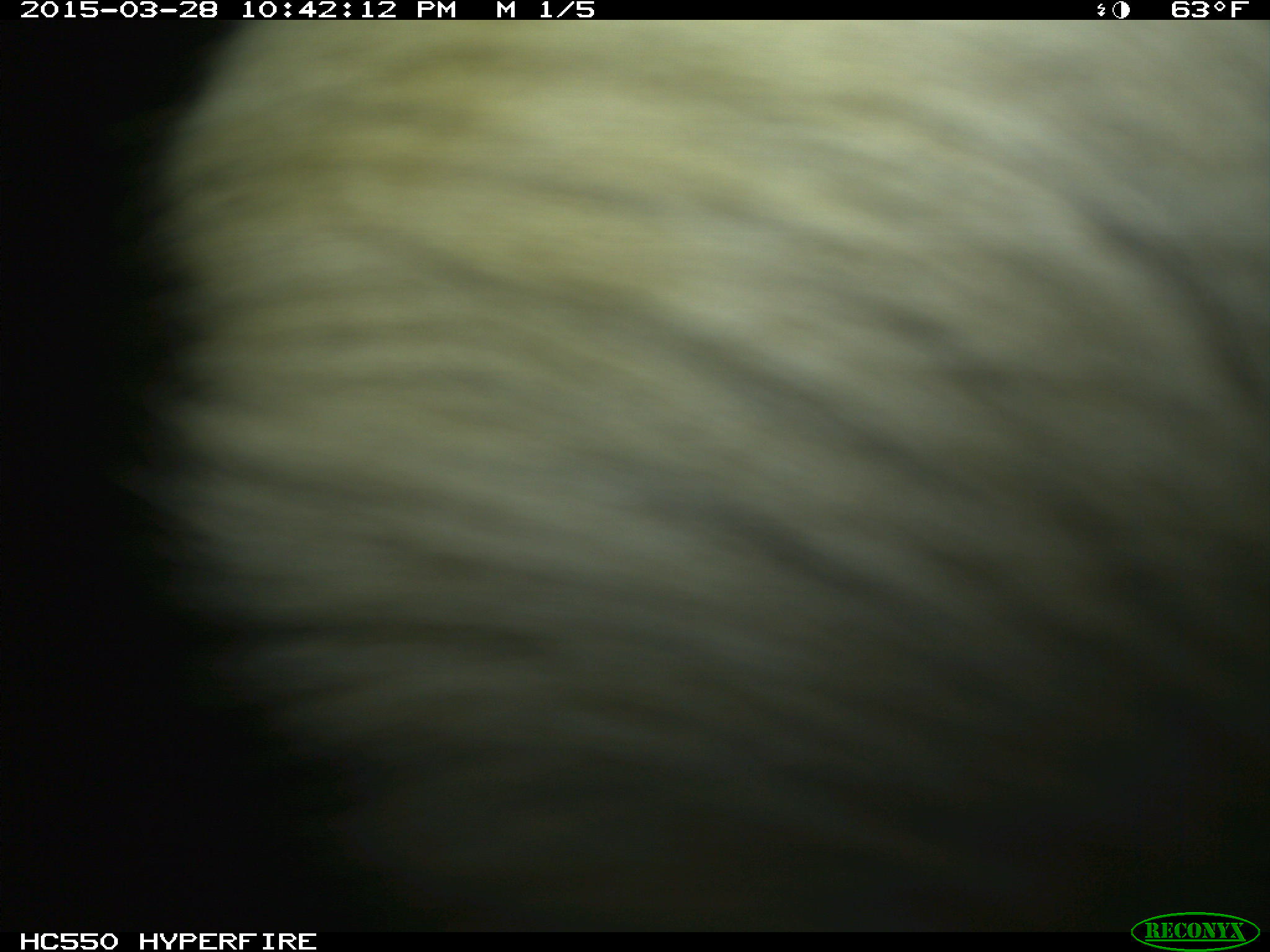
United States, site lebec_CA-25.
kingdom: Animalia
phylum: Chordata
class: Mammalia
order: Artiodactyla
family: Bovidae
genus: Bos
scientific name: Bos taurus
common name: domestic cow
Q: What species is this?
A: Bos taurus (domestic cow).